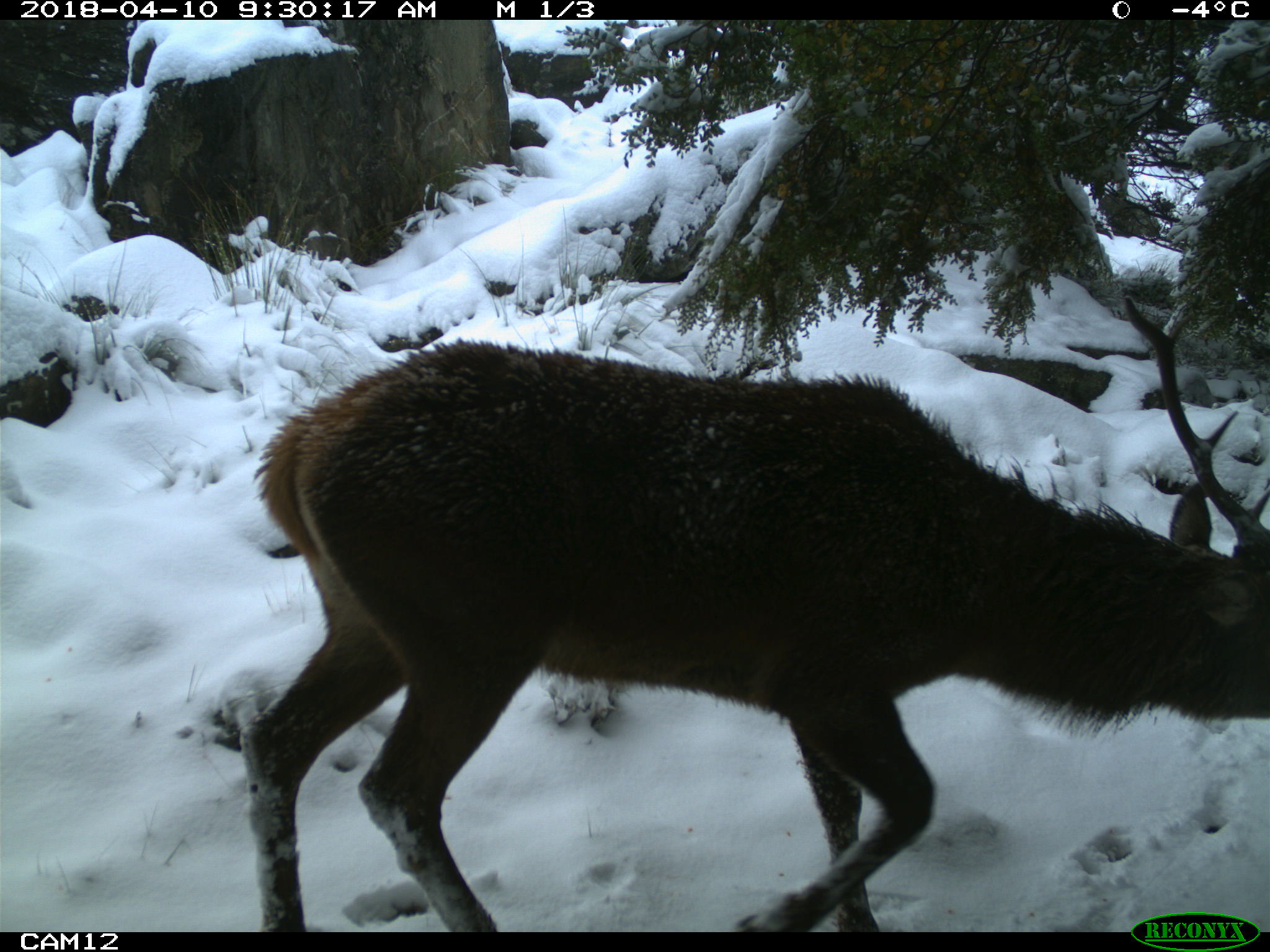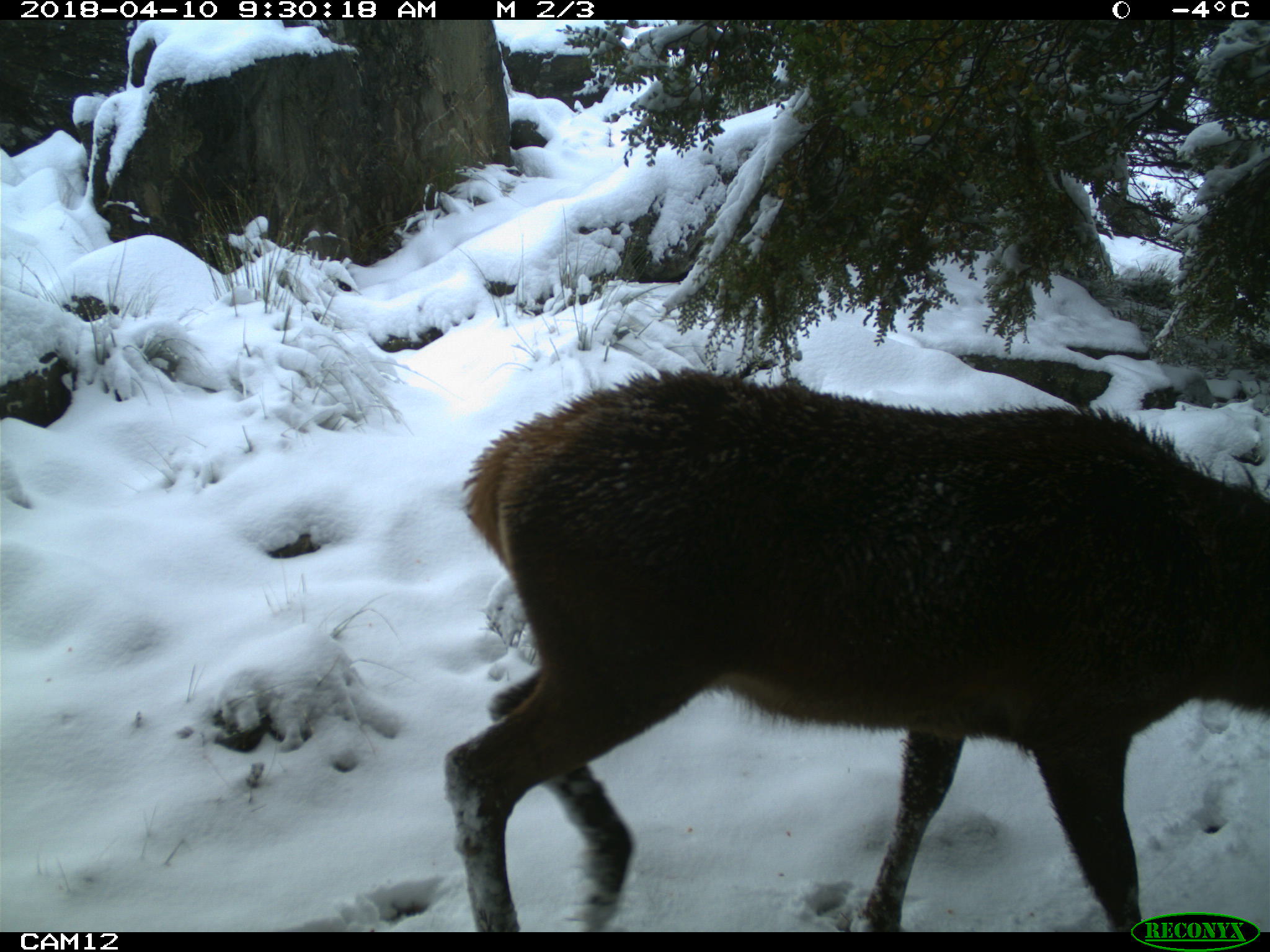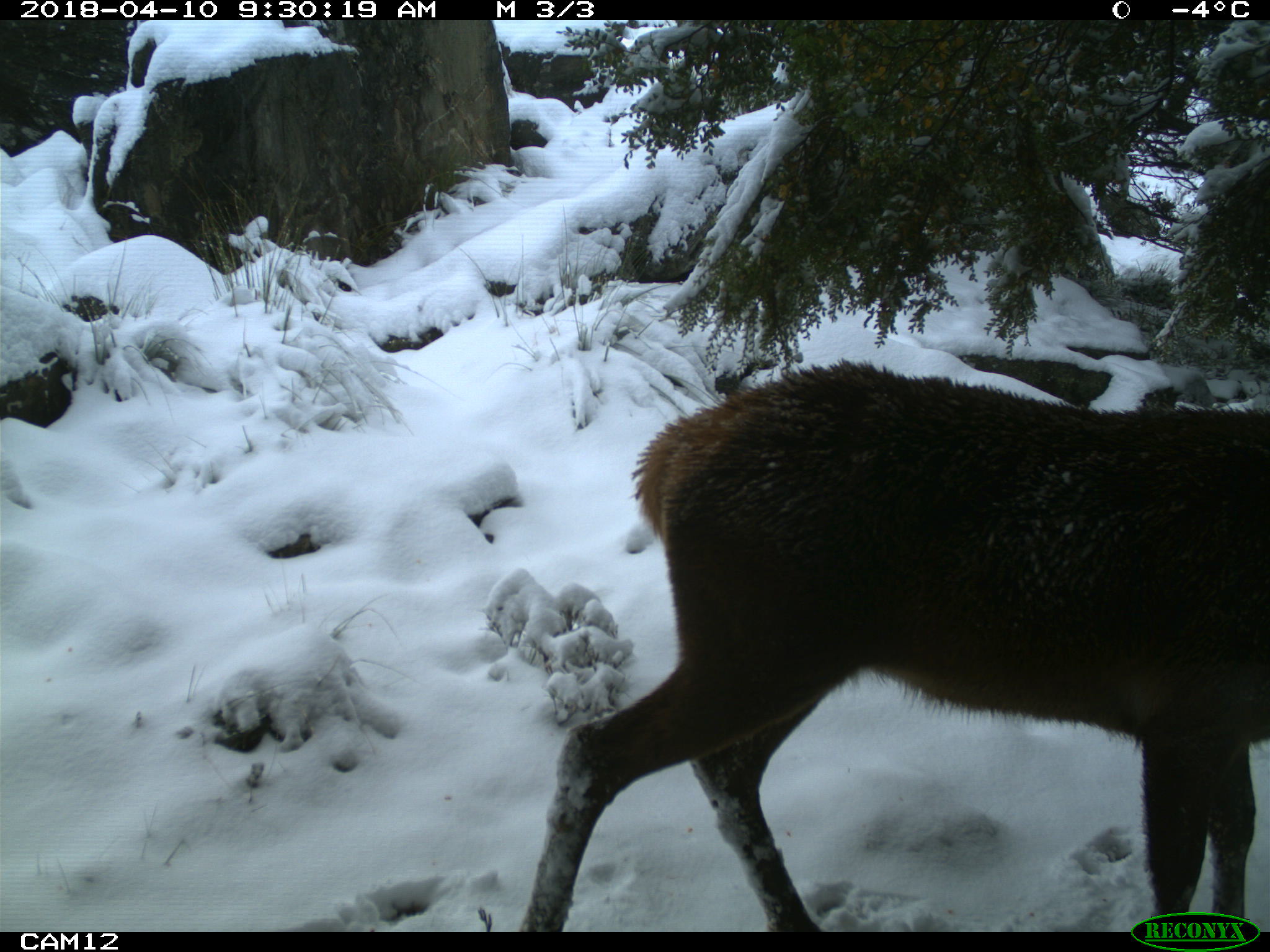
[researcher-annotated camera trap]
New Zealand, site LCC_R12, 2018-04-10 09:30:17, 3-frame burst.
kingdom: Animalia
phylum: Chordata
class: Mammalia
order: Artiodactyla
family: Cervidae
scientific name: Cervidae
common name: deer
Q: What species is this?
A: Deer (Cervidae).